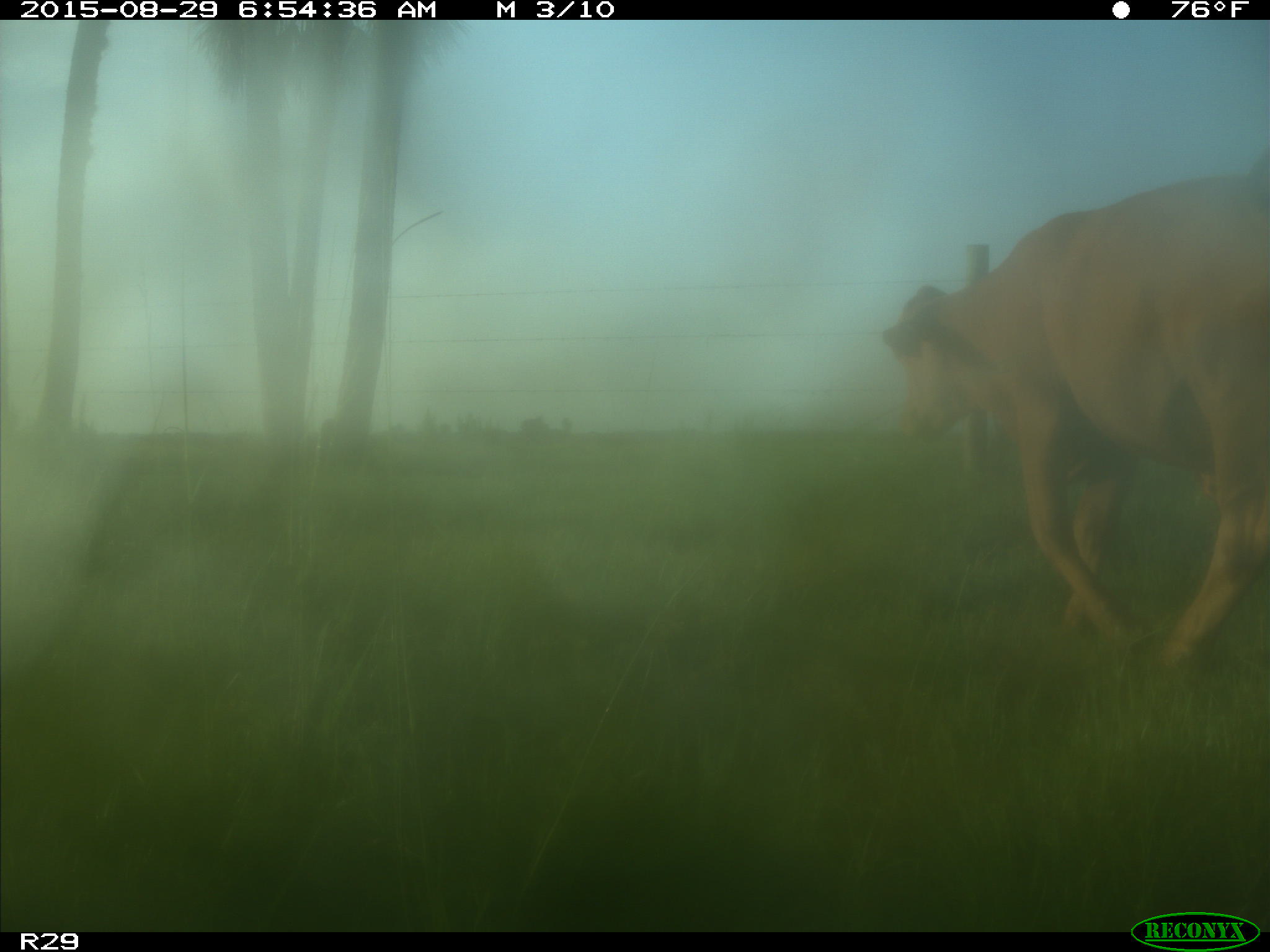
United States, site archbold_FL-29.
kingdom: Animalia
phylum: Chordata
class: Mammalia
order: Artiodactyla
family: Bovidae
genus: Bos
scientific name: Bos taurus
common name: domestic cow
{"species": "Bos taurus (domestic cow)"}